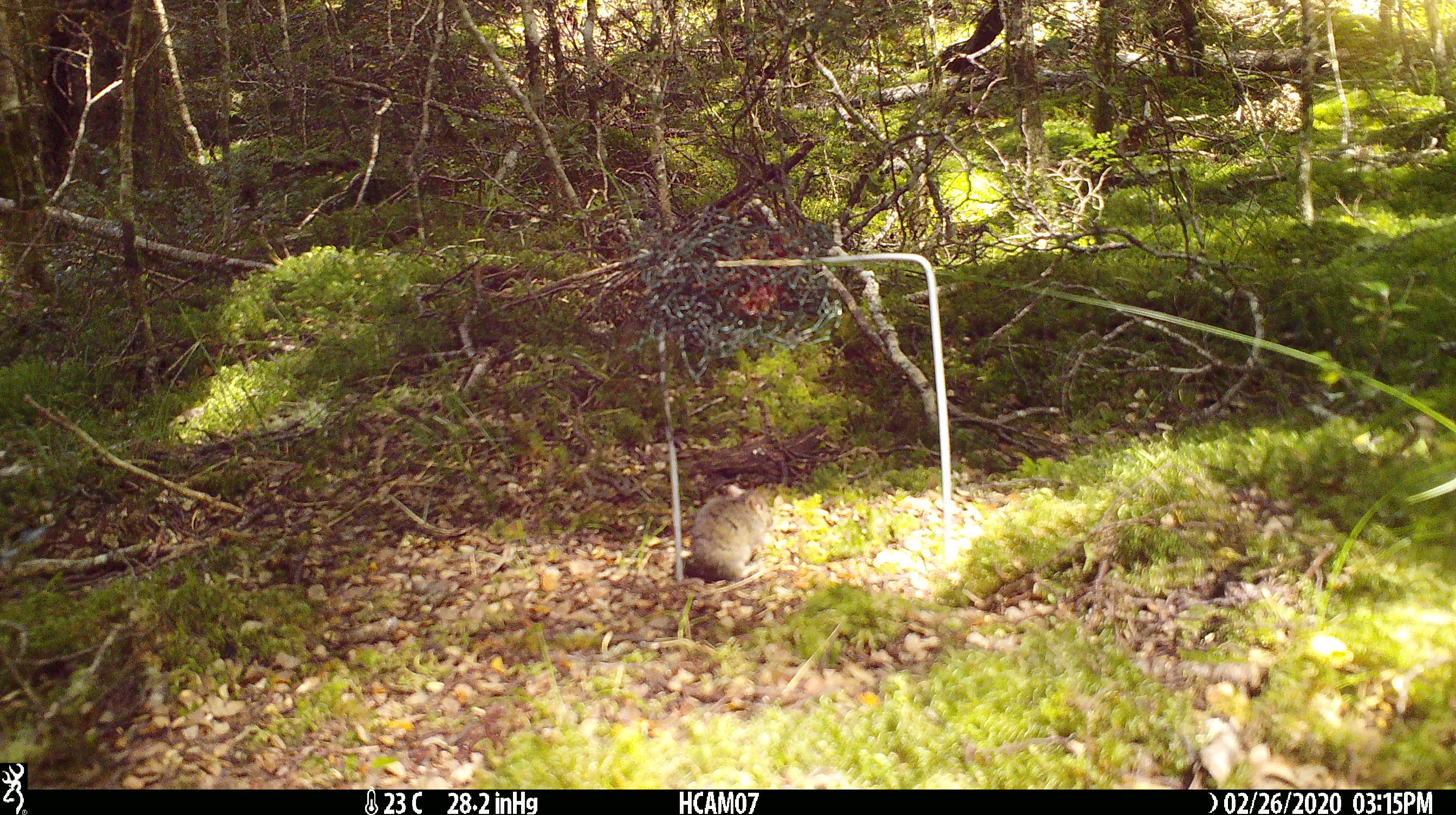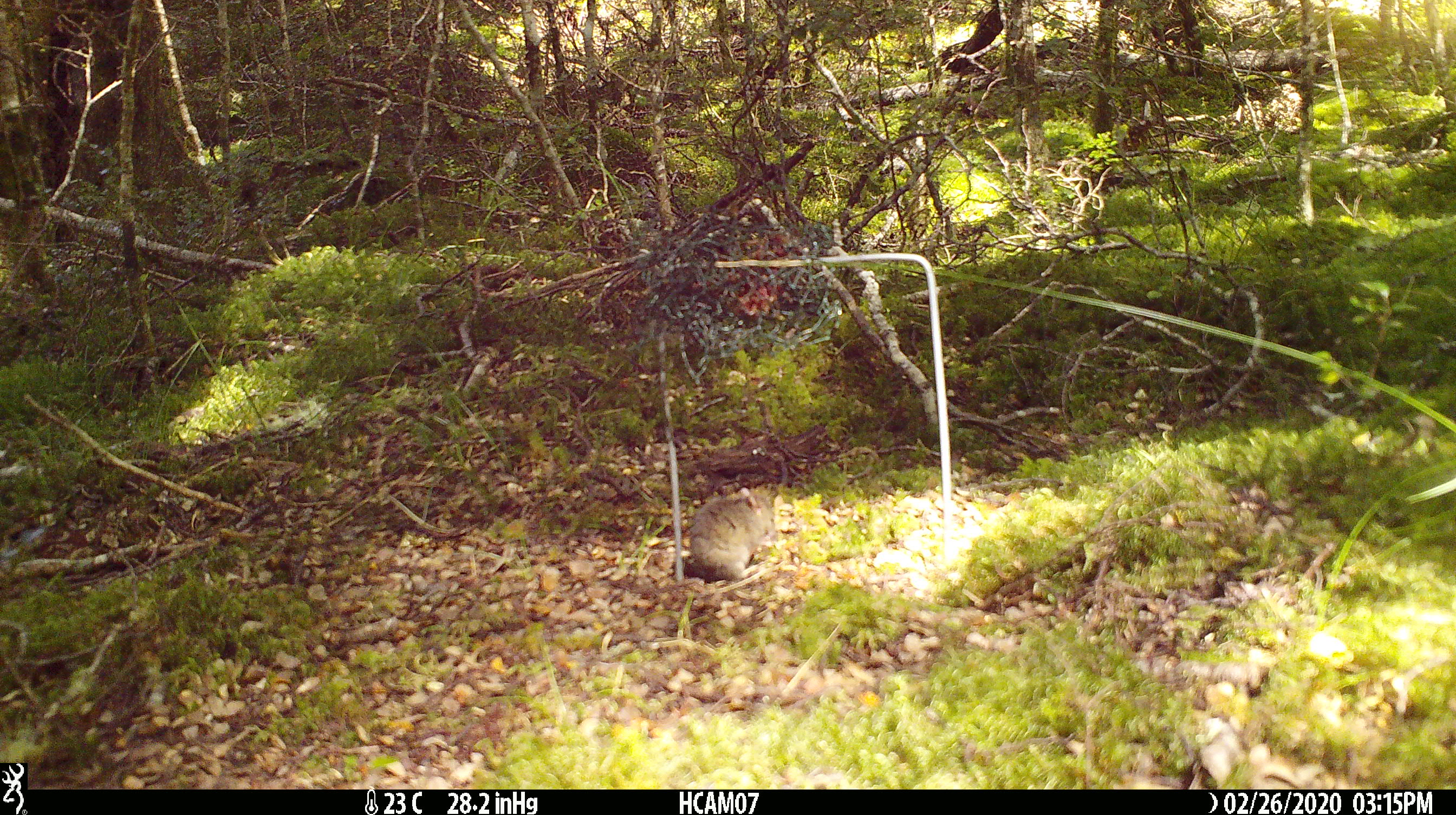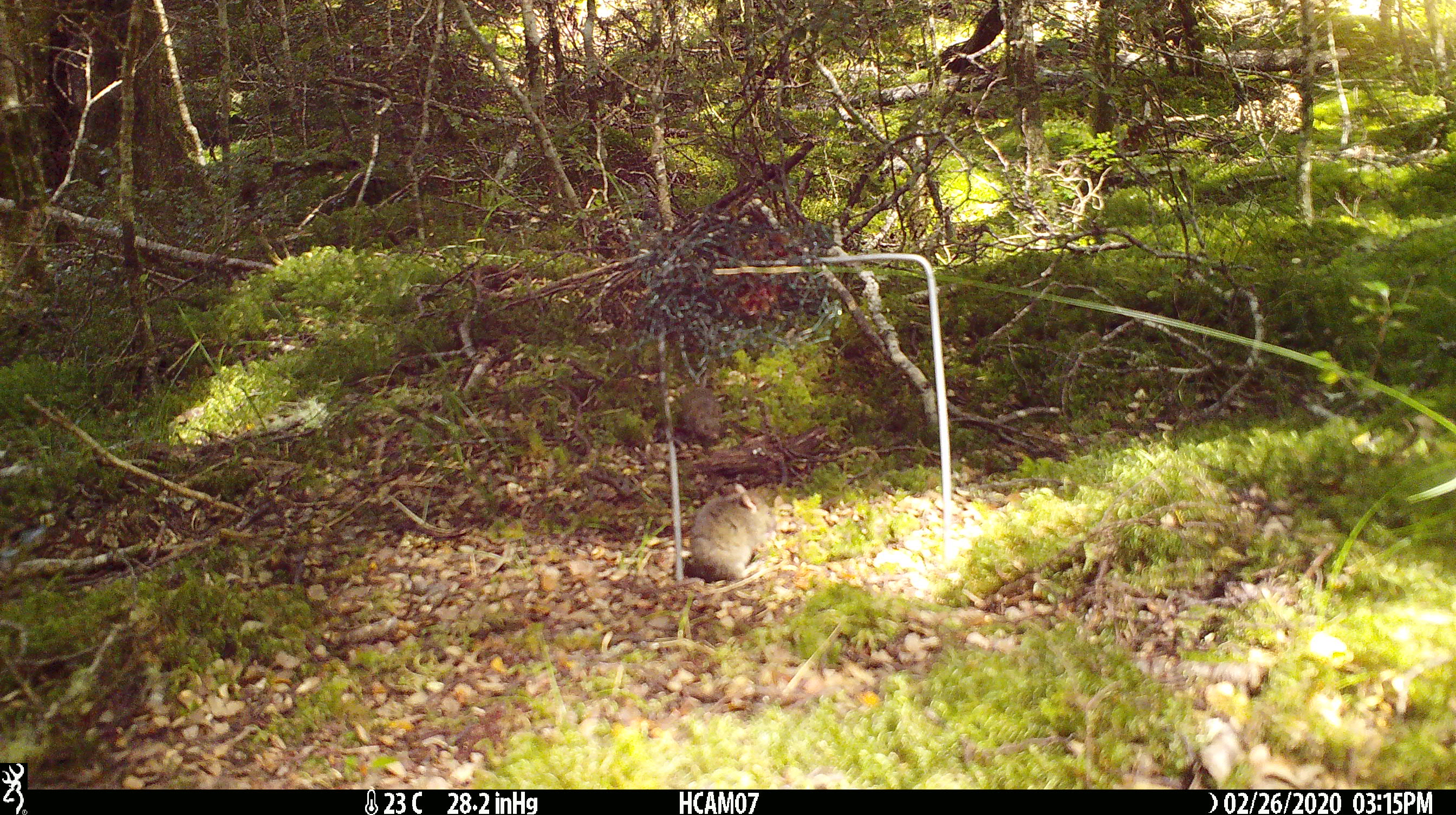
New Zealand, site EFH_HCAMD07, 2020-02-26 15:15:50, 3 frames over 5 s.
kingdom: Animalia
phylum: Chordata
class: Mammalia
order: Rodentia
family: Muridae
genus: Mus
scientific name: Mus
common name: mouse